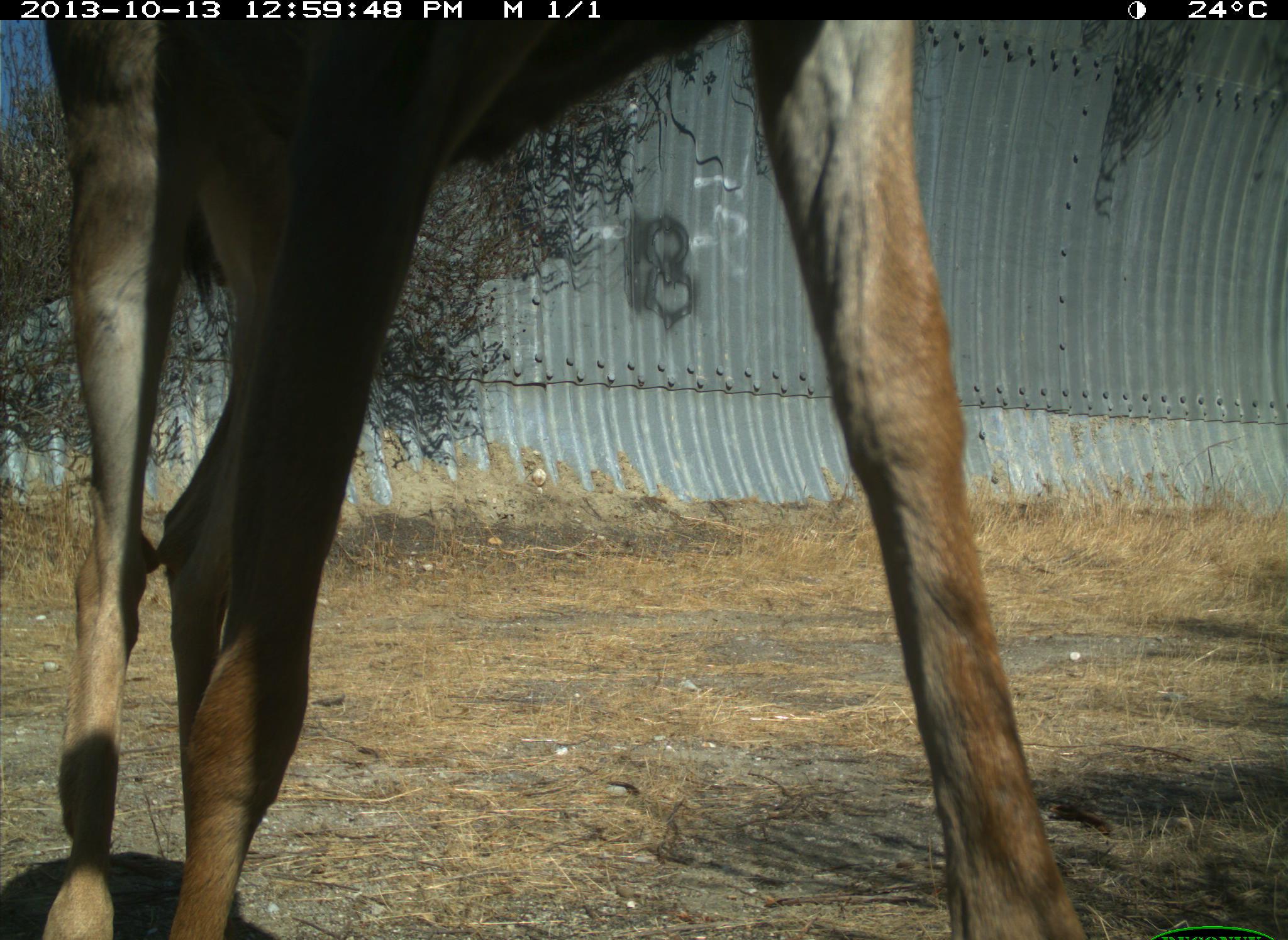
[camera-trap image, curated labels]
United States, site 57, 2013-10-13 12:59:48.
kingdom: Animalia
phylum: Chordata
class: Mammalia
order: Artiodactyla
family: Cervidae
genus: Odocoileus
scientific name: Odocoileus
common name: deer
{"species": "deer (Odocoileus)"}